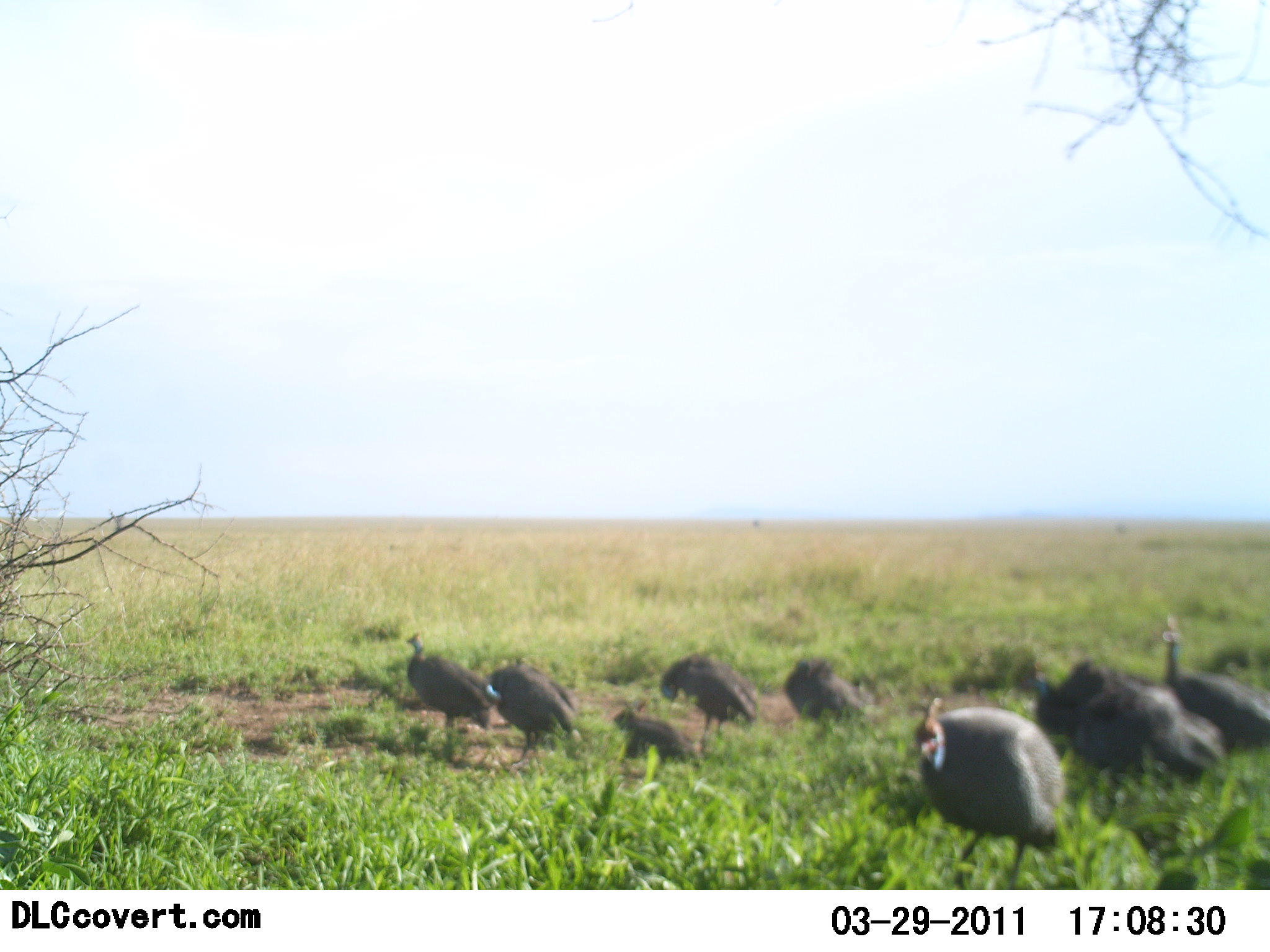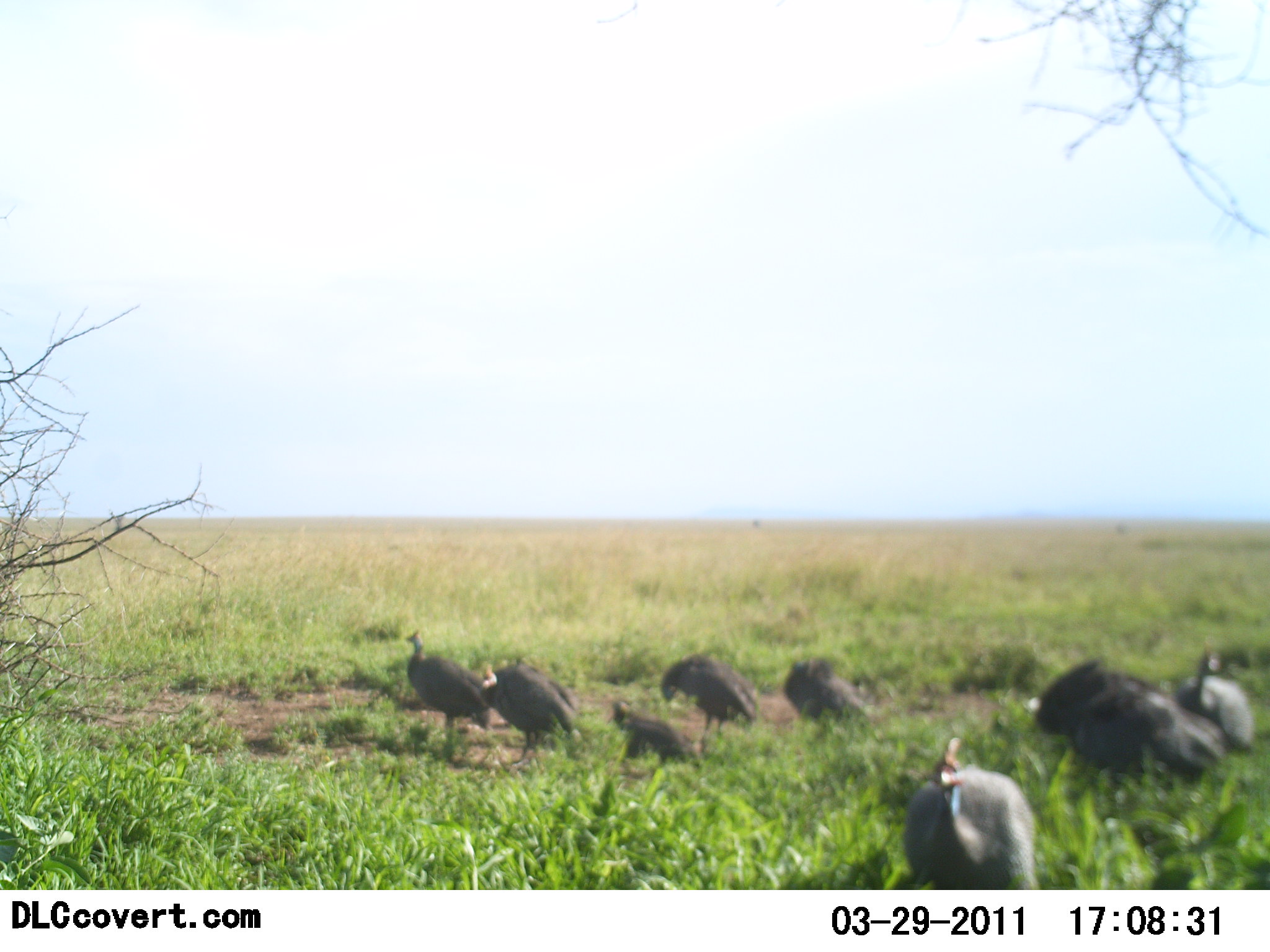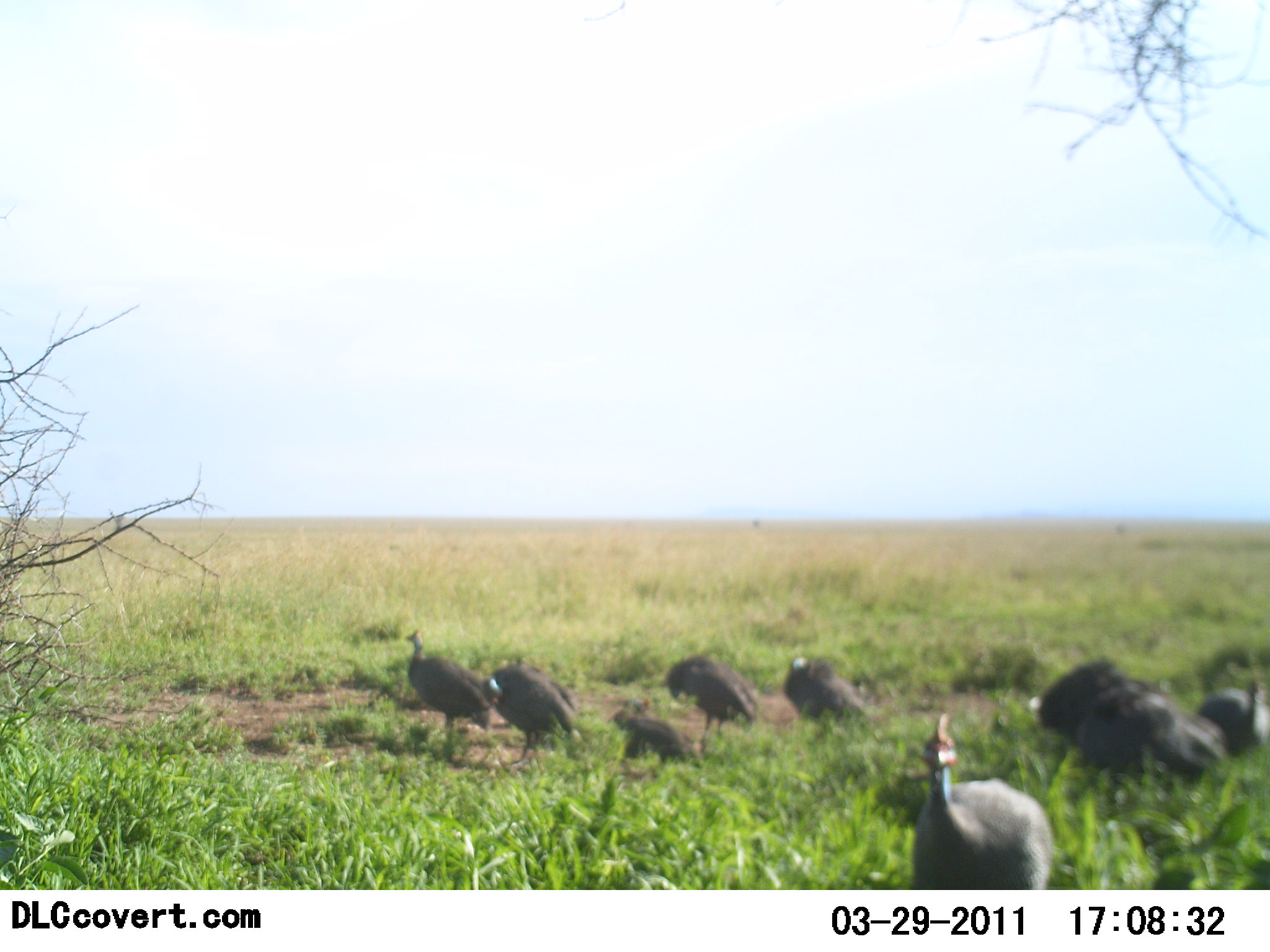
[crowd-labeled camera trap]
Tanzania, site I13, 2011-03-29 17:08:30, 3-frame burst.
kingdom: Animalia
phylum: Chordata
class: Aves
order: Galliformes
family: Numididae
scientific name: Numididae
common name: guinea fowl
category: guineafowl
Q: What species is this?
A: Guineafowl (guinea fowl) (Numididae).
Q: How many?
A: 9.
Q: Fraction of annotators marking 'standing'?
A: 42%.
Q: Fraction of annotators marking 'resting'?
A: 58%.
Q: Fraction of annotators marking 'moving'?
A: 50%.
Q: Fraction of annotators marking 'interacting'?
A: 0%.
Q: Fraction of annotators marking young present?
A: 0%.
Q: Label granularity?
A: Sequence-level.